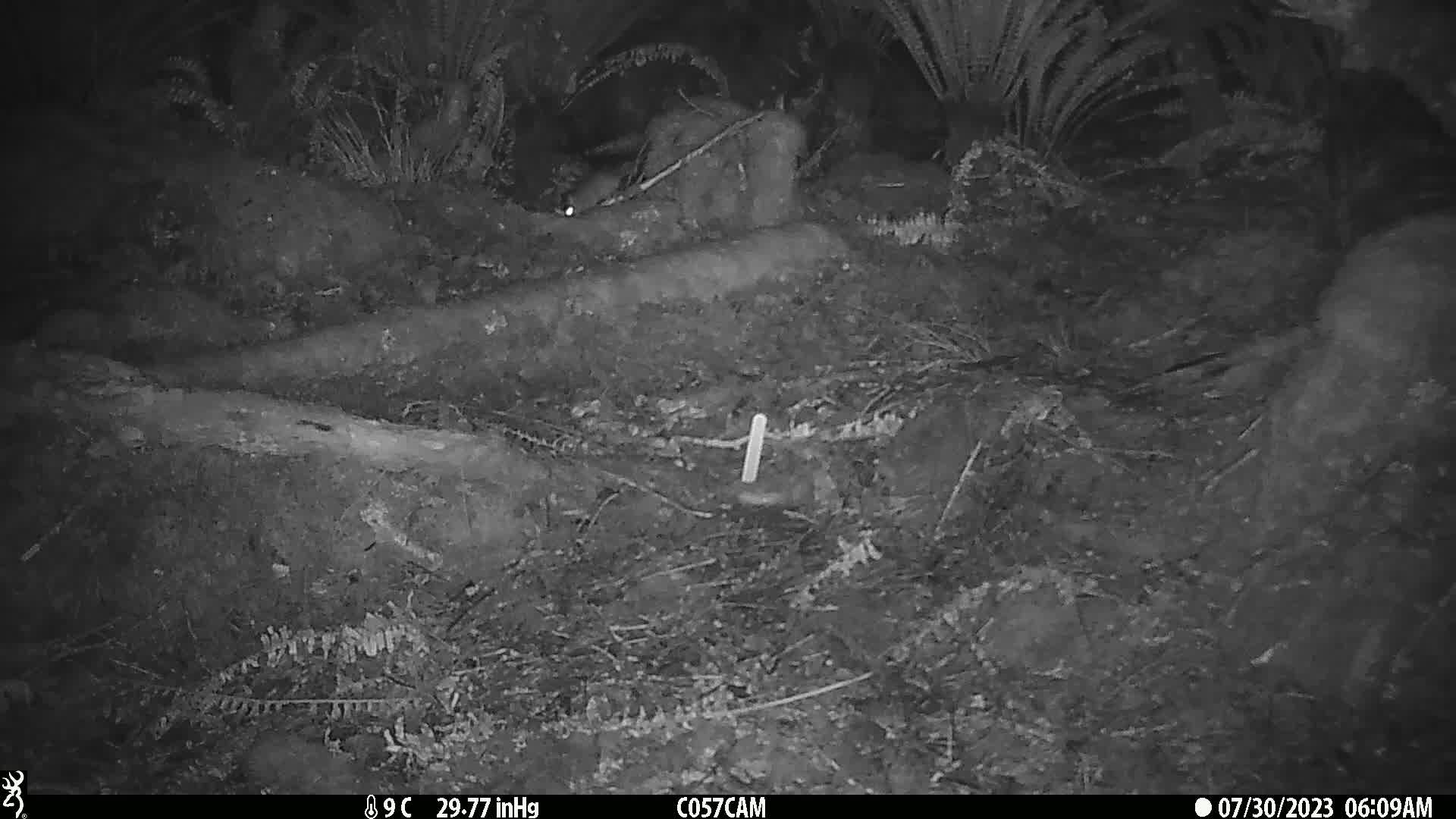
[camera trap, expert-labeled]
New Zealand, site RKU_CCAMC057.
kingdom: Animalia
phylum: Chordata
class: Mammalia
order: Rodentia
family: Muridae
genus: Rattus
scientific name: Rattus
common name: rat